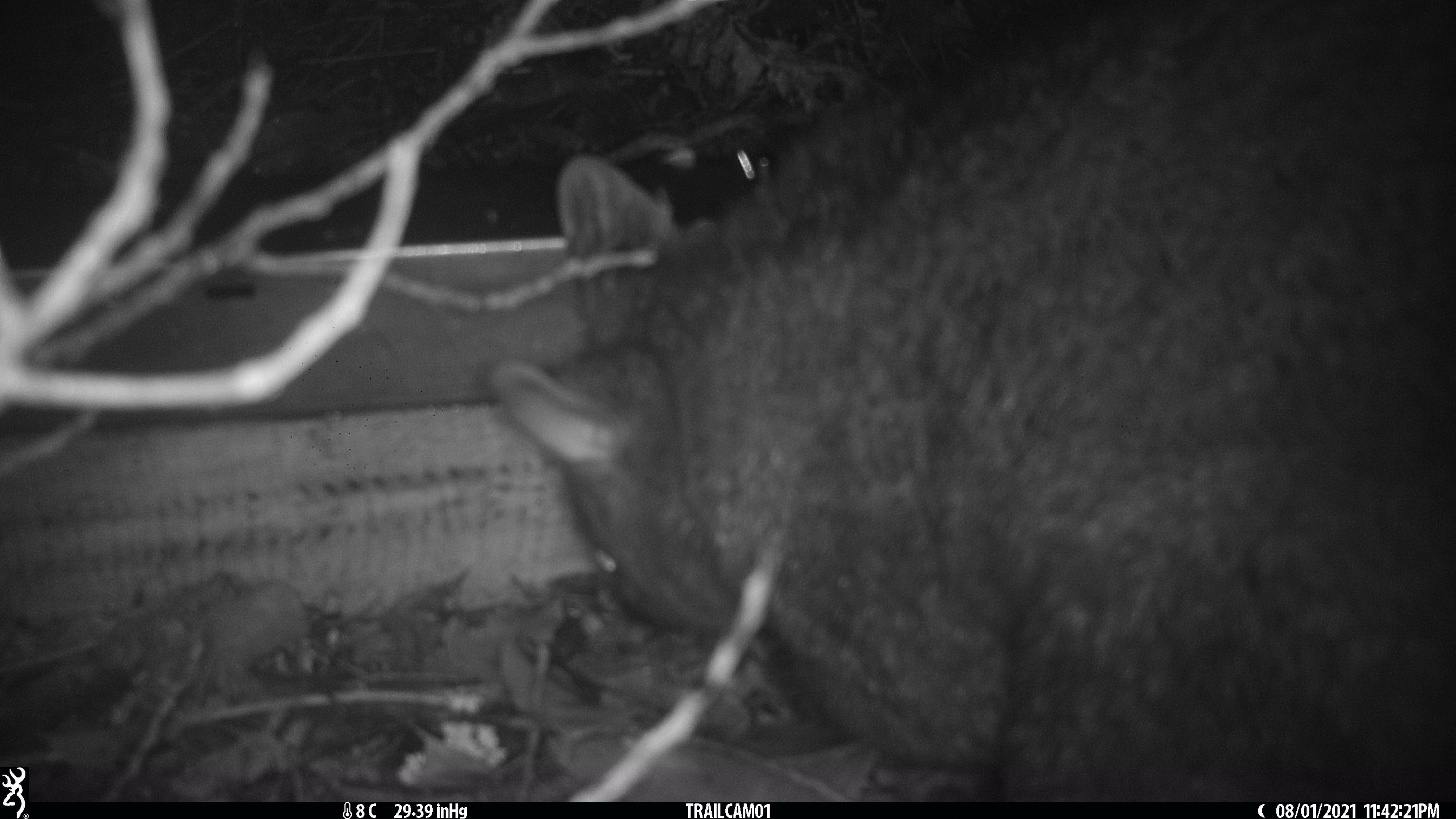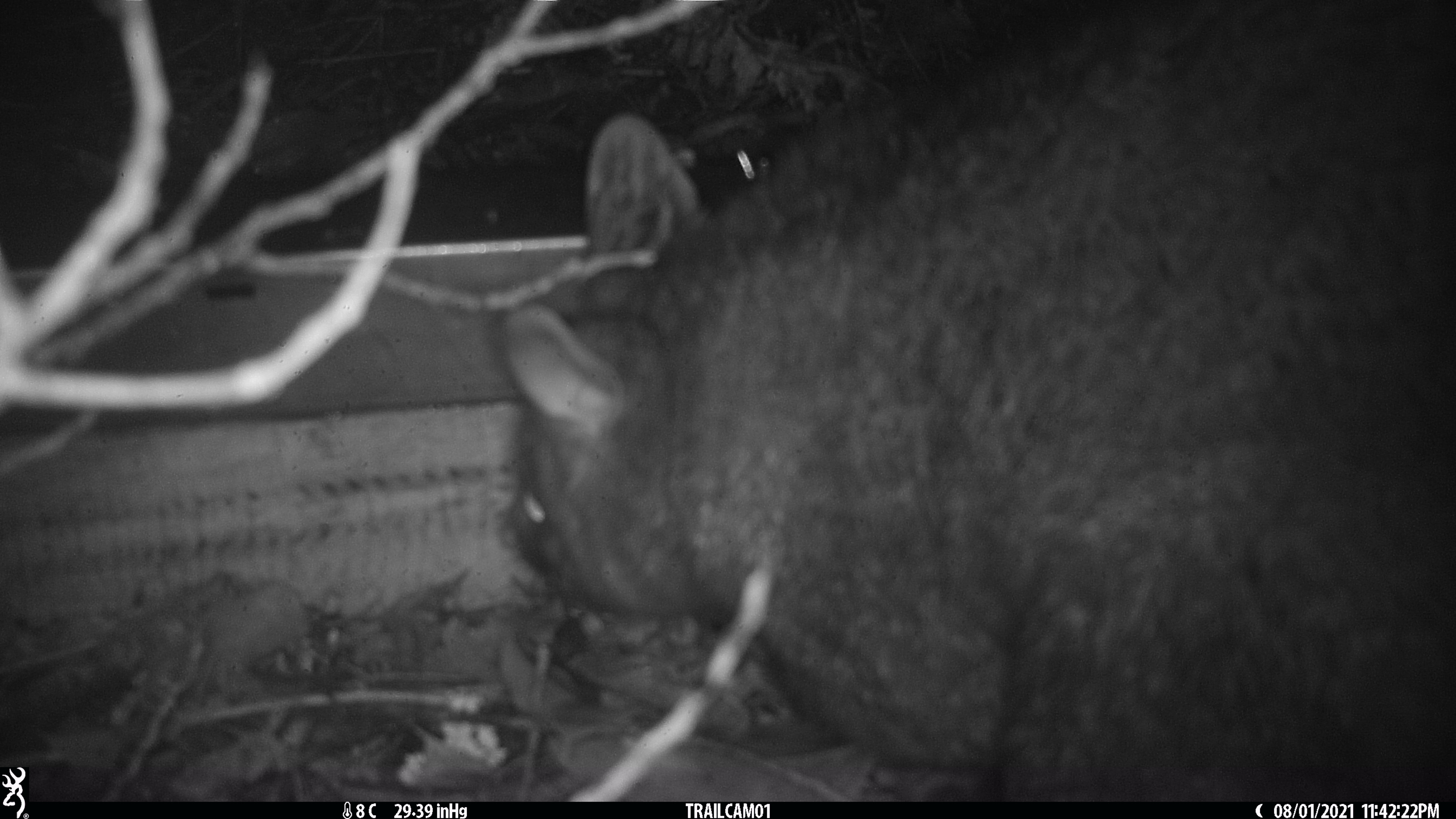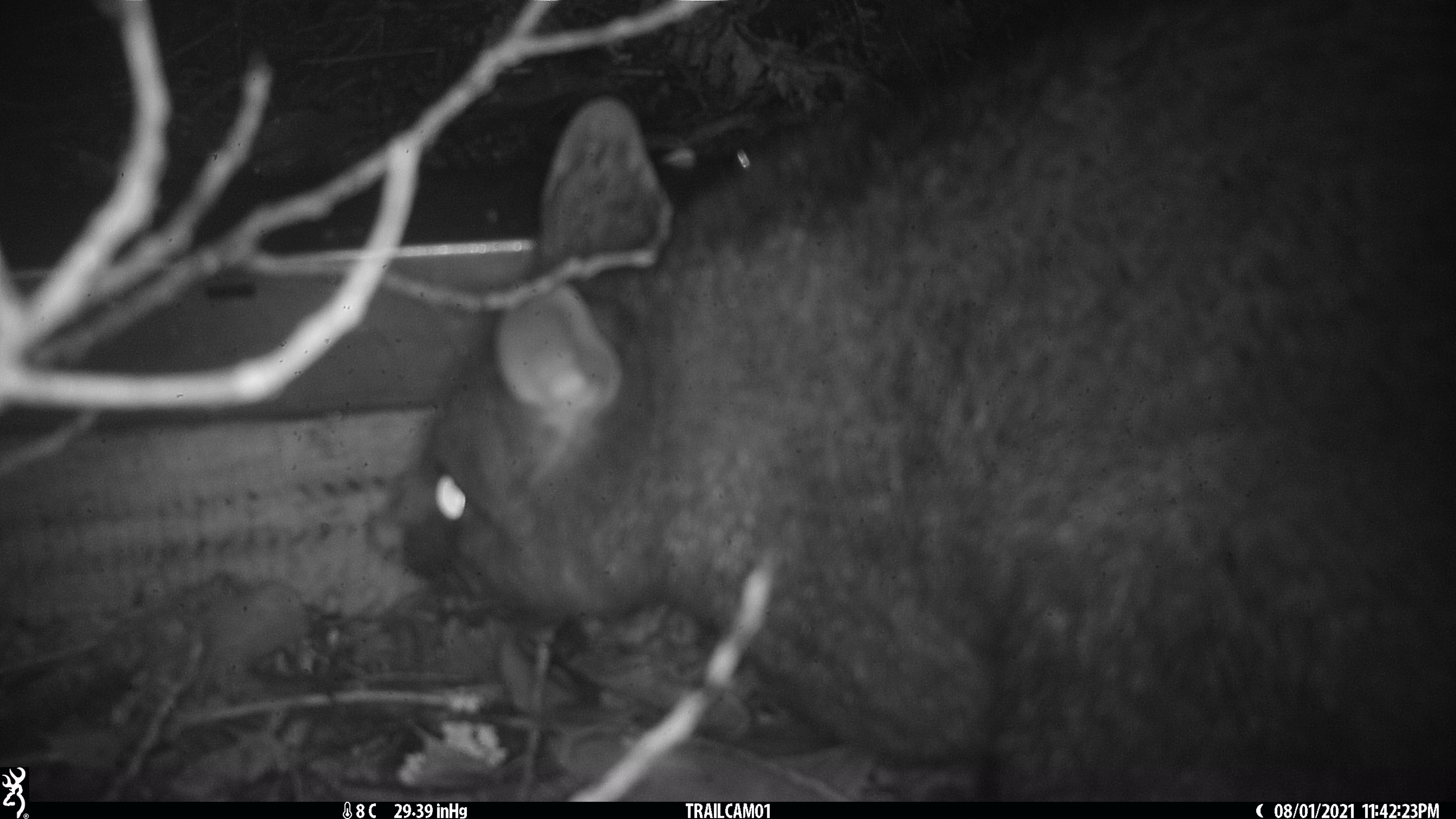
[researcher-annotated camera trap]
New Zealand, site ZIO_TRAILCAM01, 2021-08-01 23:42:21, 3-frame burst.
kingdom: Animalia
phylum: Chordata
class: Mammalia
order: Diprotodontia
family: Phalangeridae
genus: Trichosurus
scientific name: Trichosurus vulpecula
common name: common brushtail possum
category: possum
Possum (common brushtail possum) (Trichosurus vulpecula).